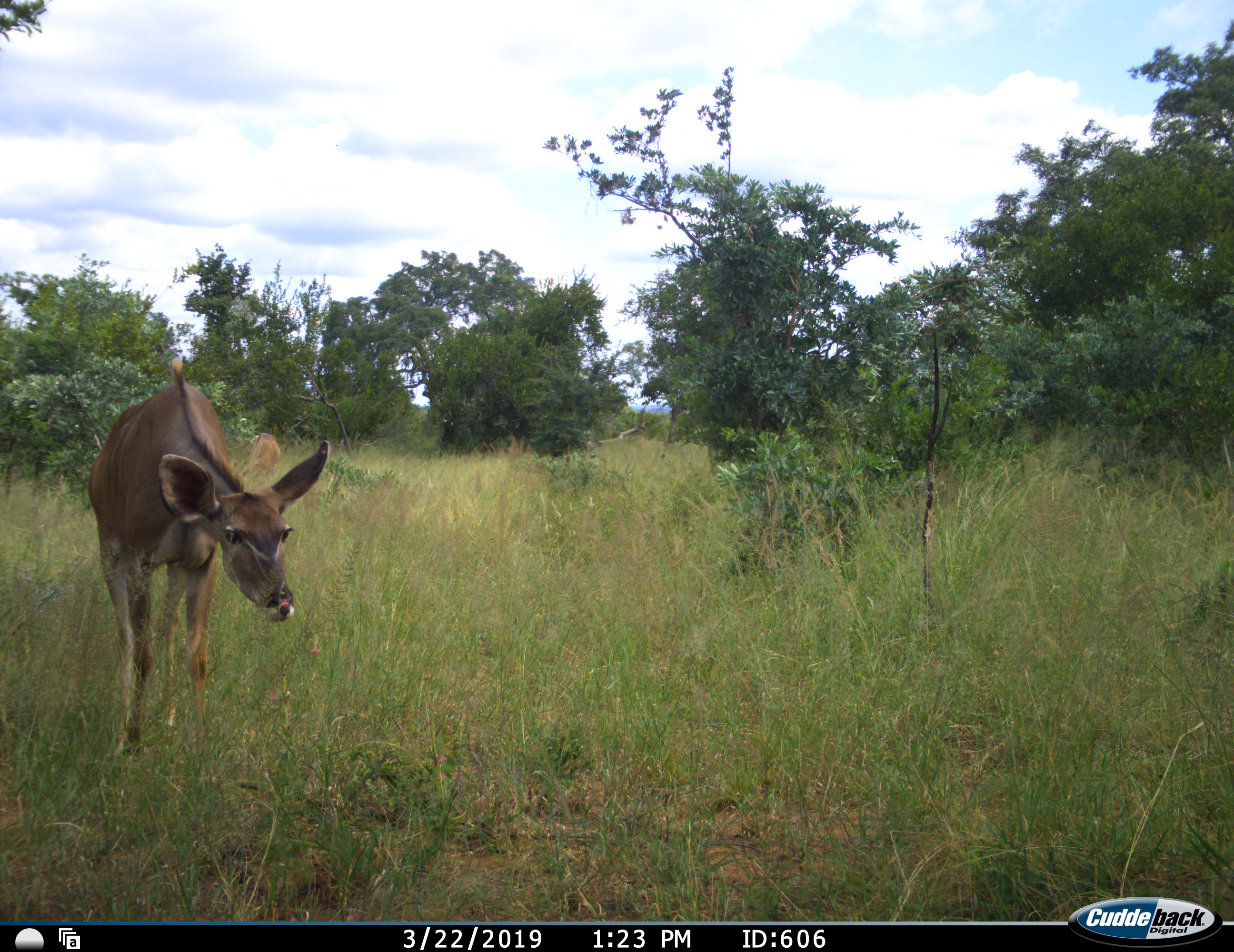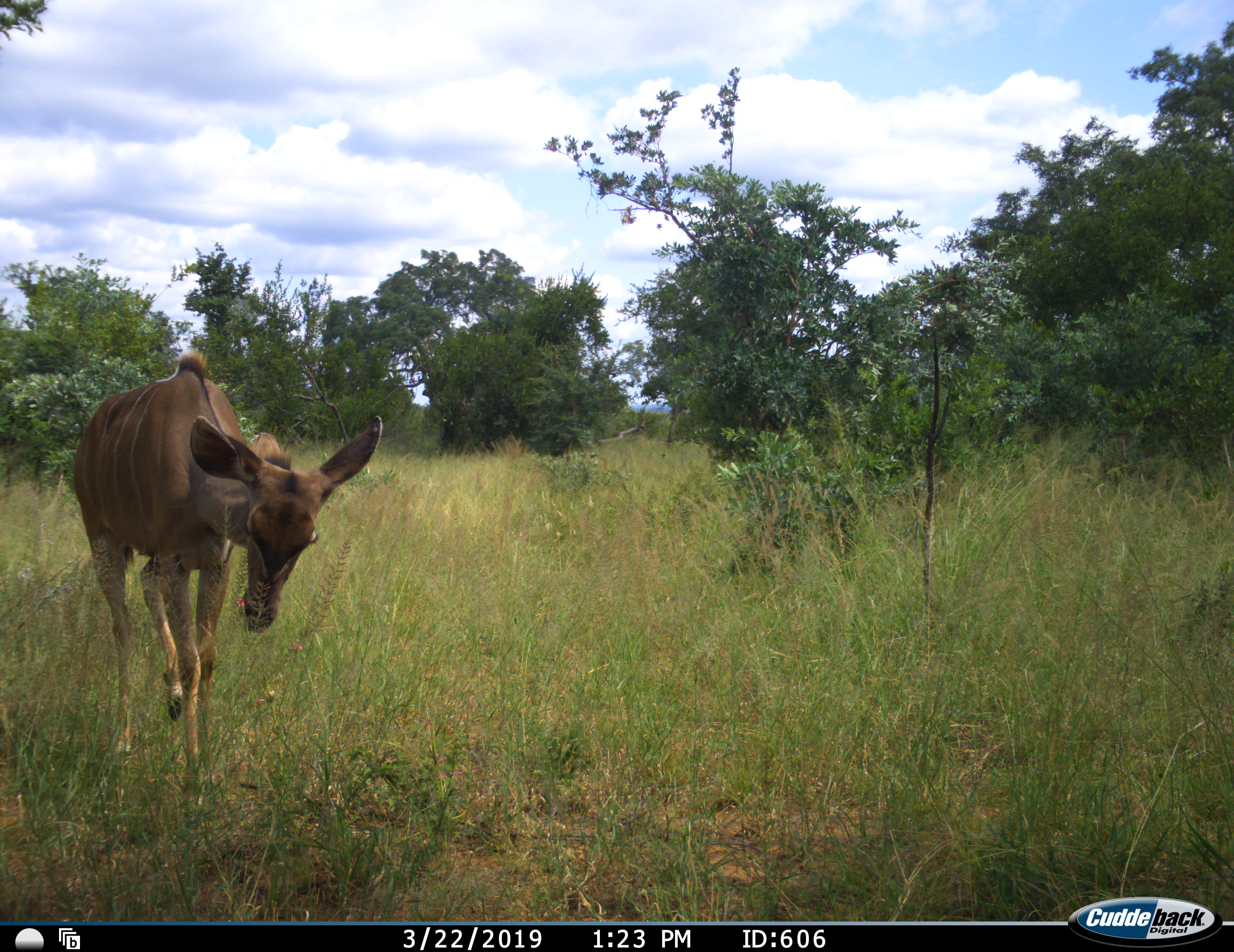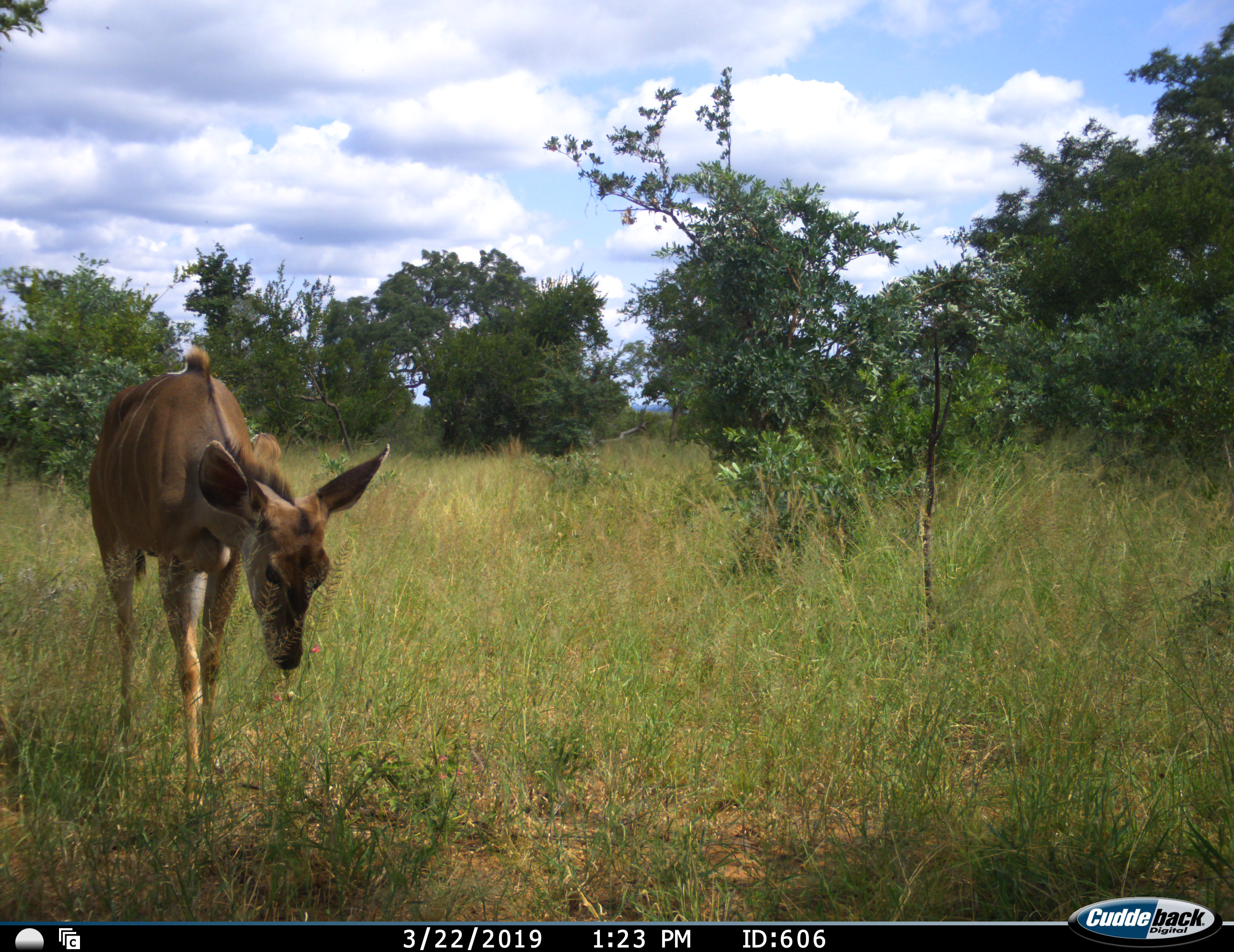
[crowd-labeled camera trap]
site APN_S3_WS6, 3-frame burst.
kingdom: Animalia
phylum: Chordata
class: Mammalia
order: Artiodactyla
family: Bovidae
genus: Tragelaphus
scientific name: Tragelaphus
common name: kudu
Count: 2.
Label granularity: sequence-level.